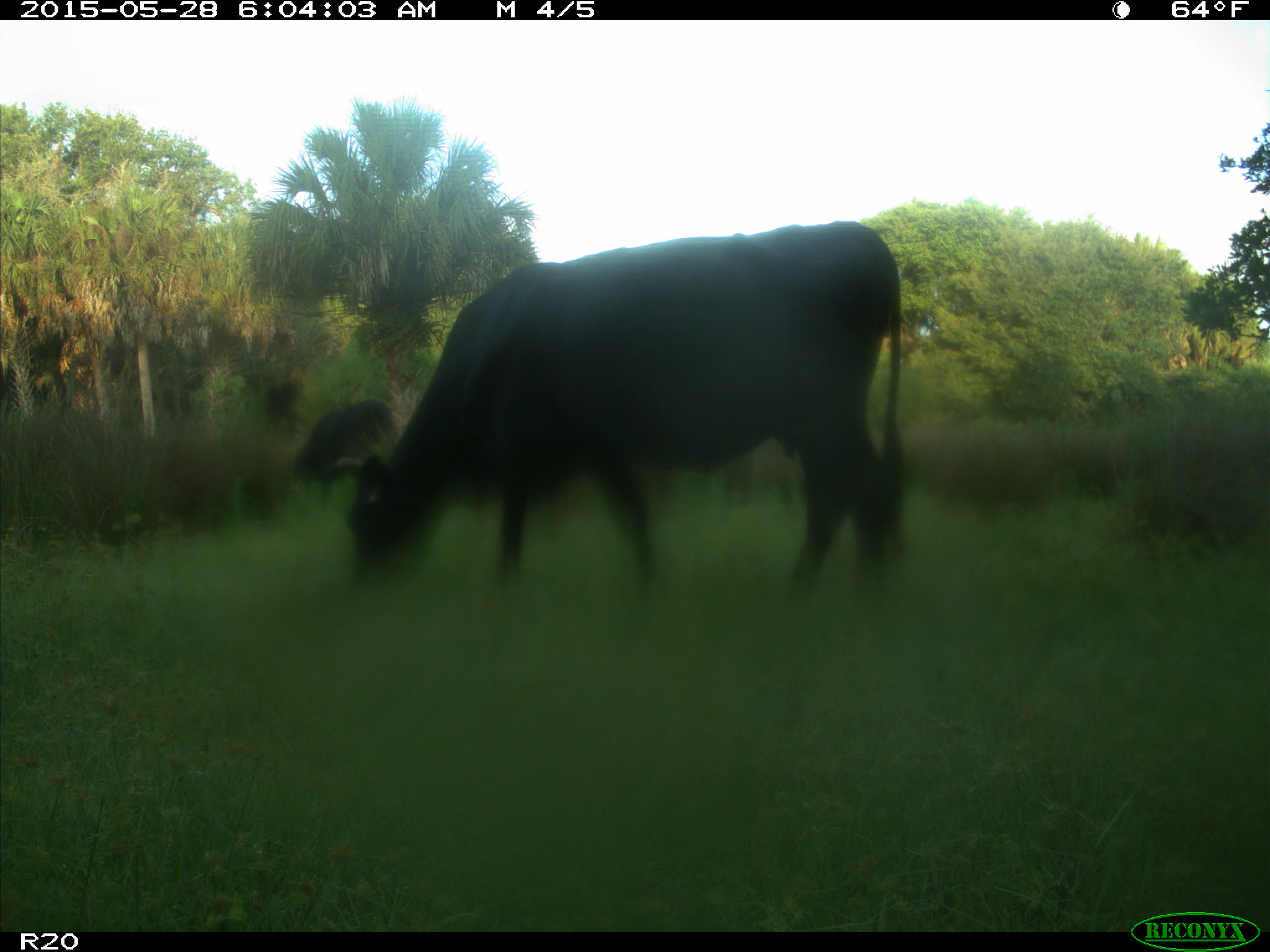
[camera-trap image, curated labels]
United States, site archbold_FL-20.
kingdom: Animalia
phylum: Chordata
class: Mammalia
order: Artiodactyla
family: Bovidae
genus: Bos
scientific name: Bos taurus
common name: domestic cow